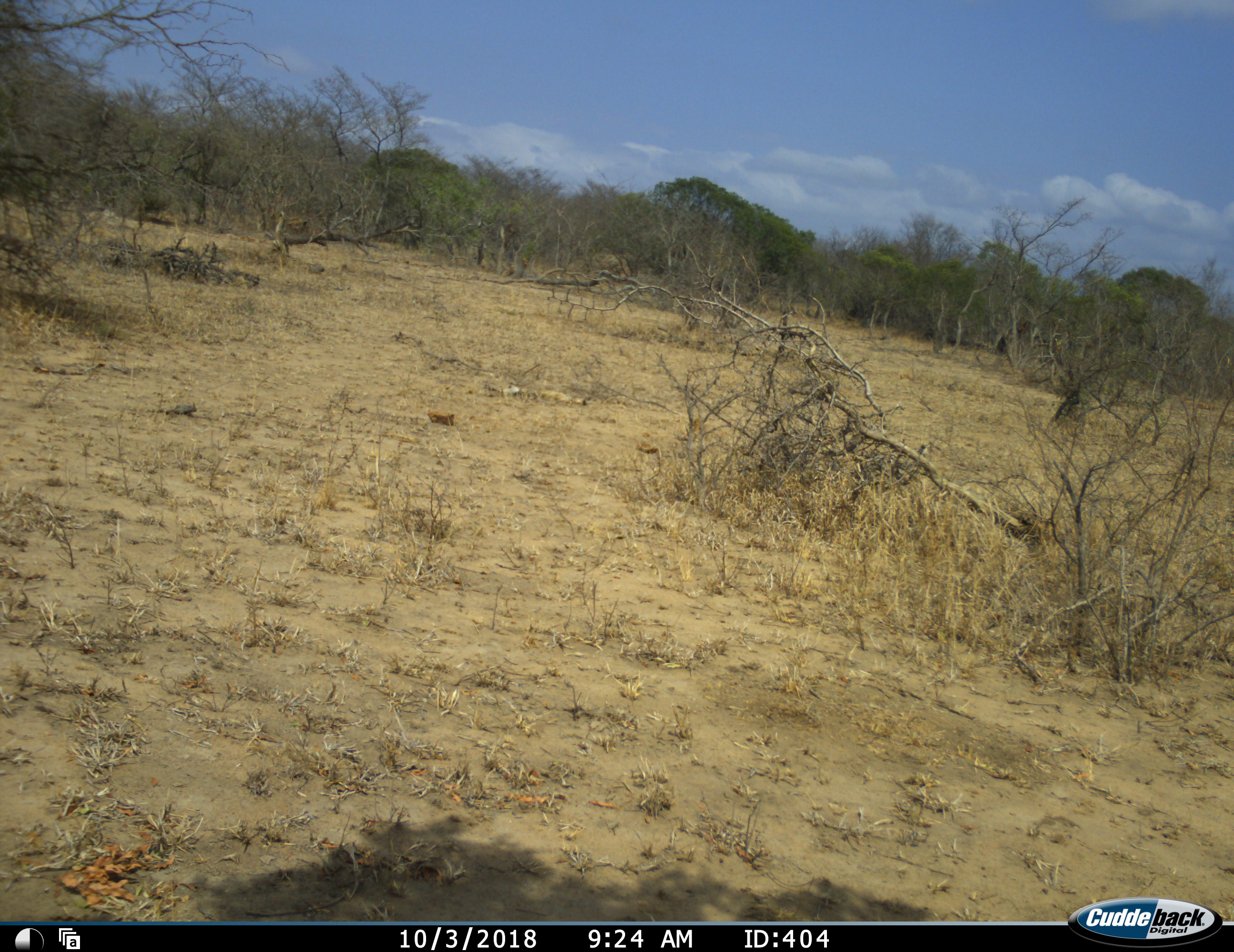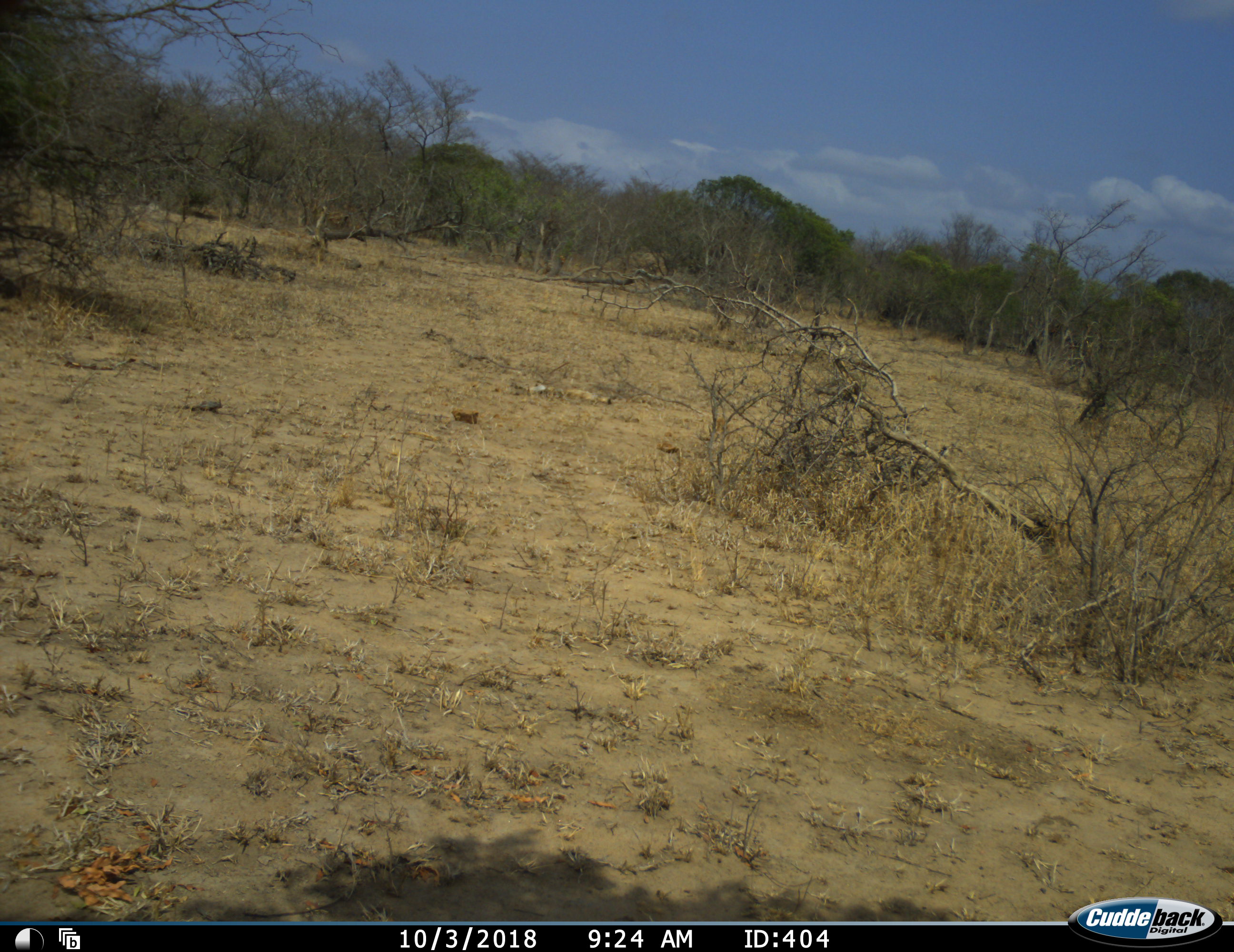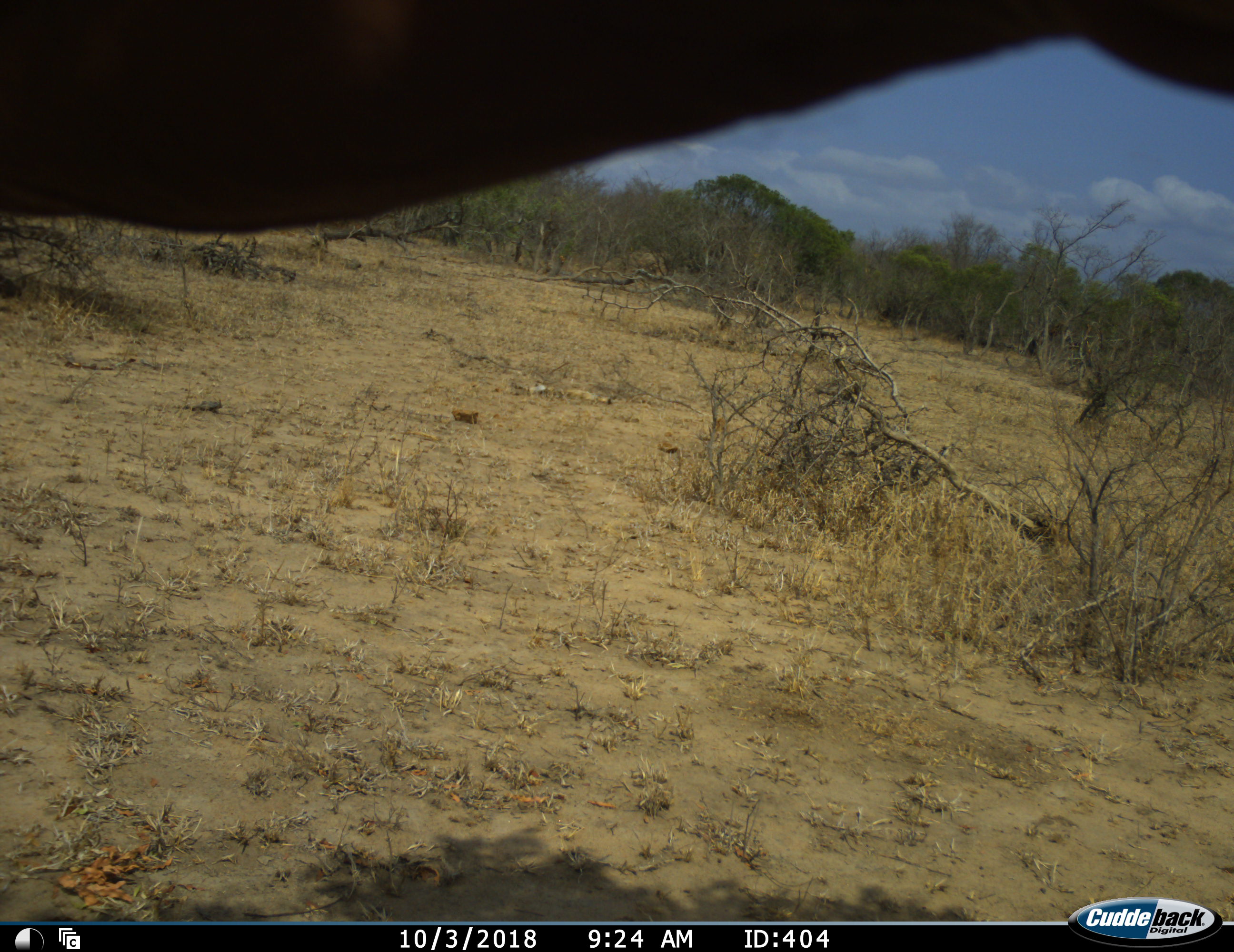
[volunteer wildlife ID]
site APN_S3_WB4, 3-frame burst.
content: unidentified animal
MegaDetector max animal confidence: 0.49